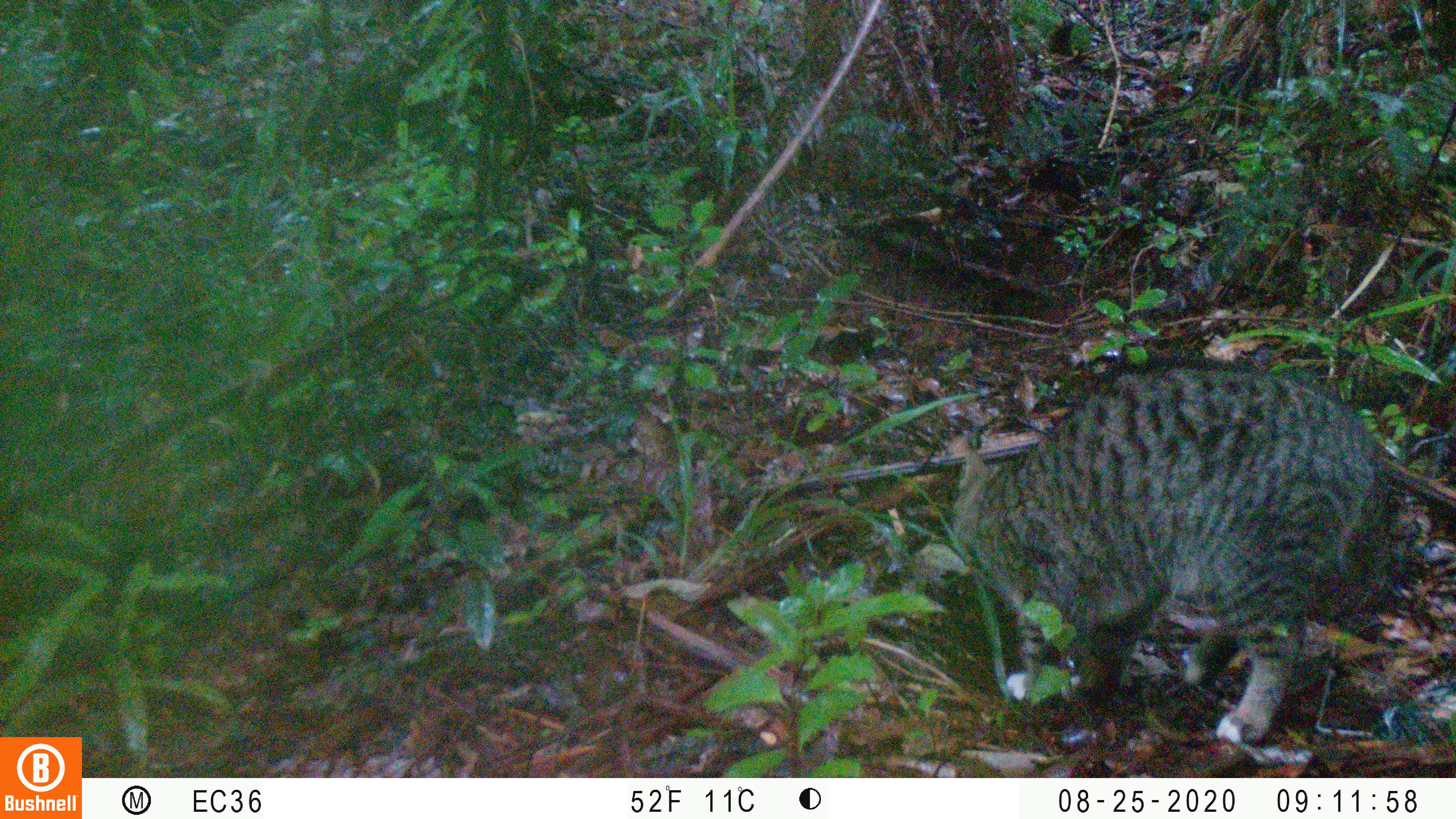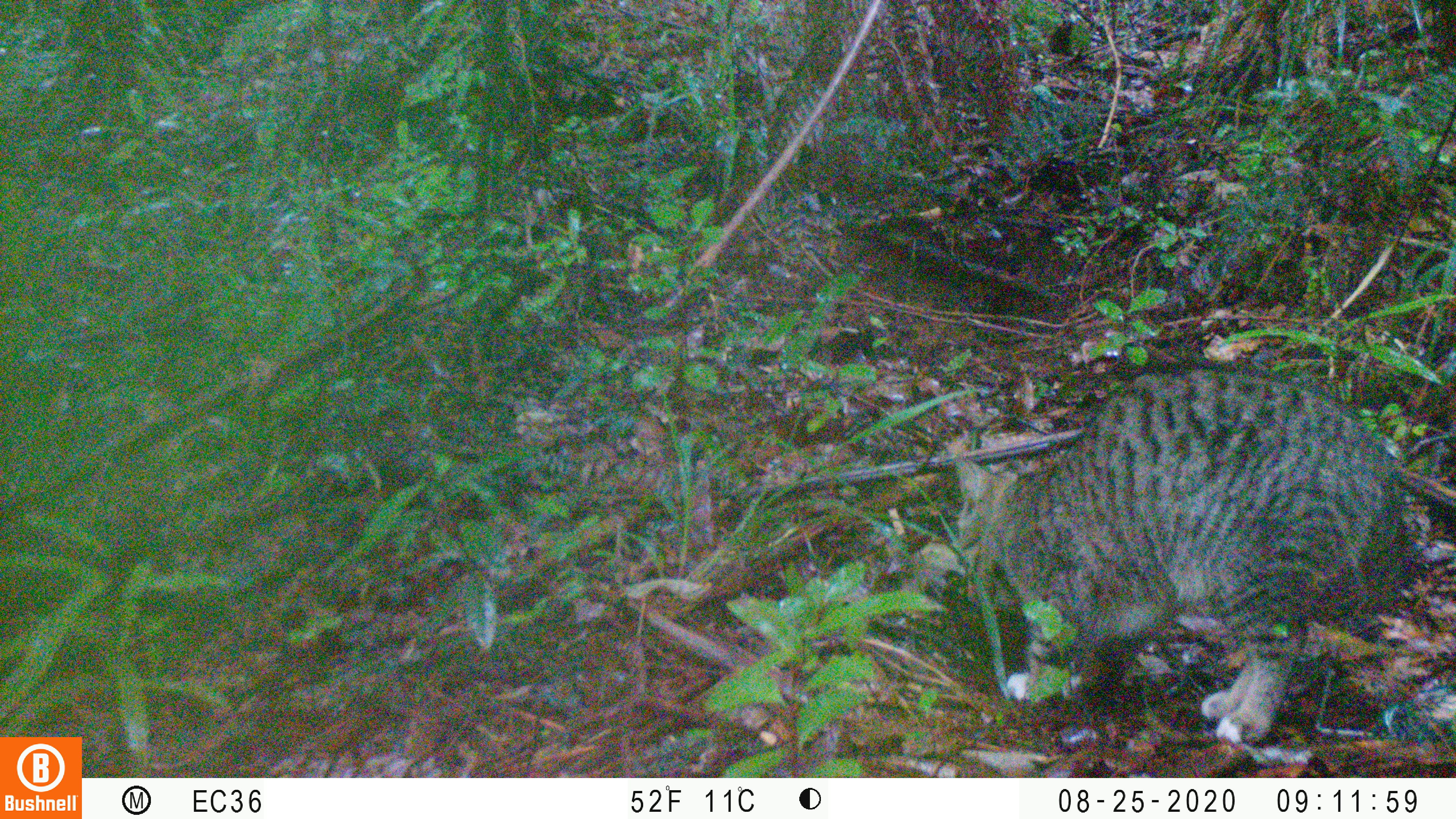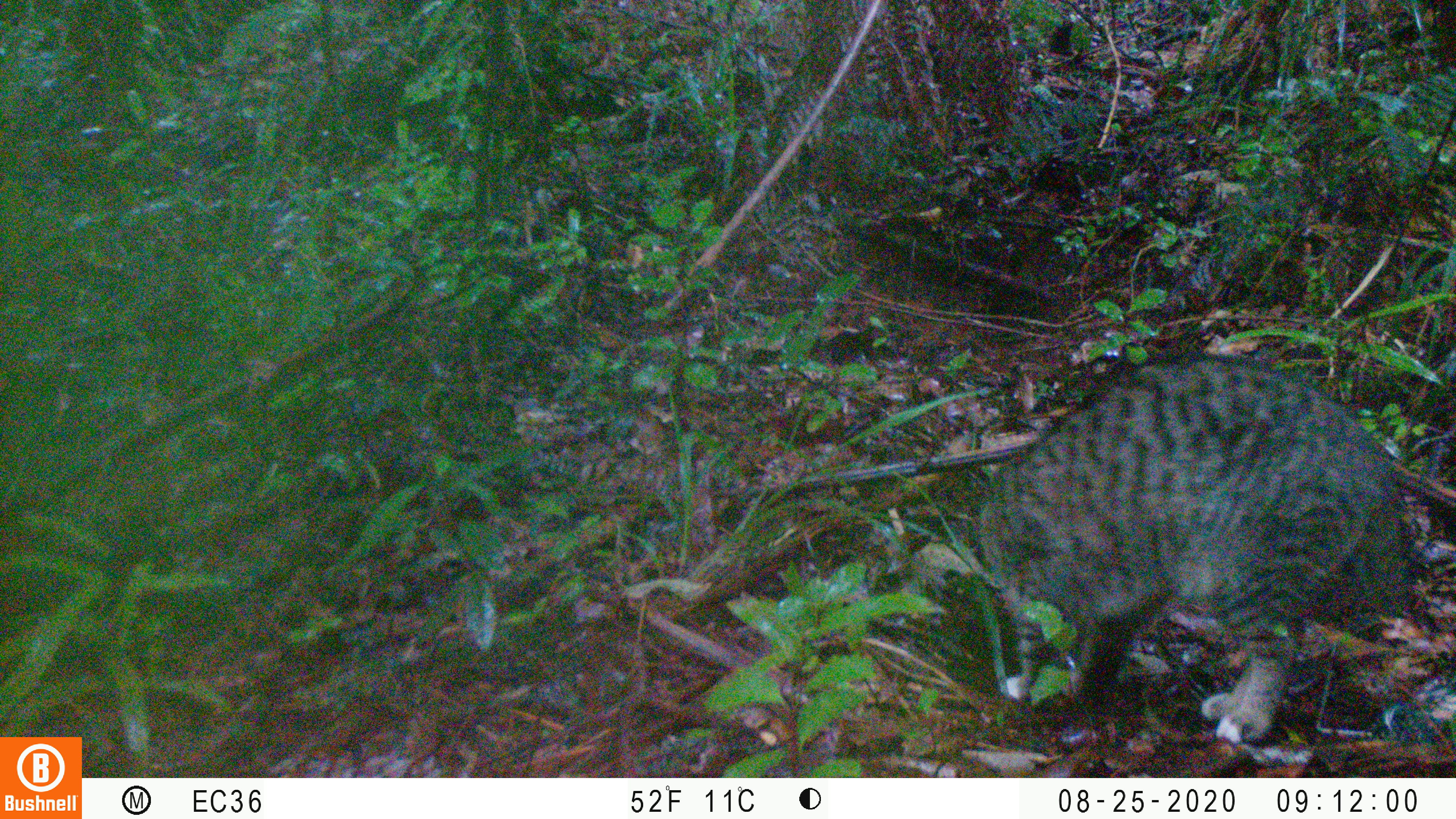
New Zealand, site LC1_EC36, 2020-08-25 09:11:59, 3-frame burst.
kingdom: Animalia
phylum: Chordata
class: Mammalia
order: Carnivora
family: Felidae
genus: Felis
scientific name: Felis catus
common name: domestic cat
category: cat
Cat (domestic cat) (Felis catus).